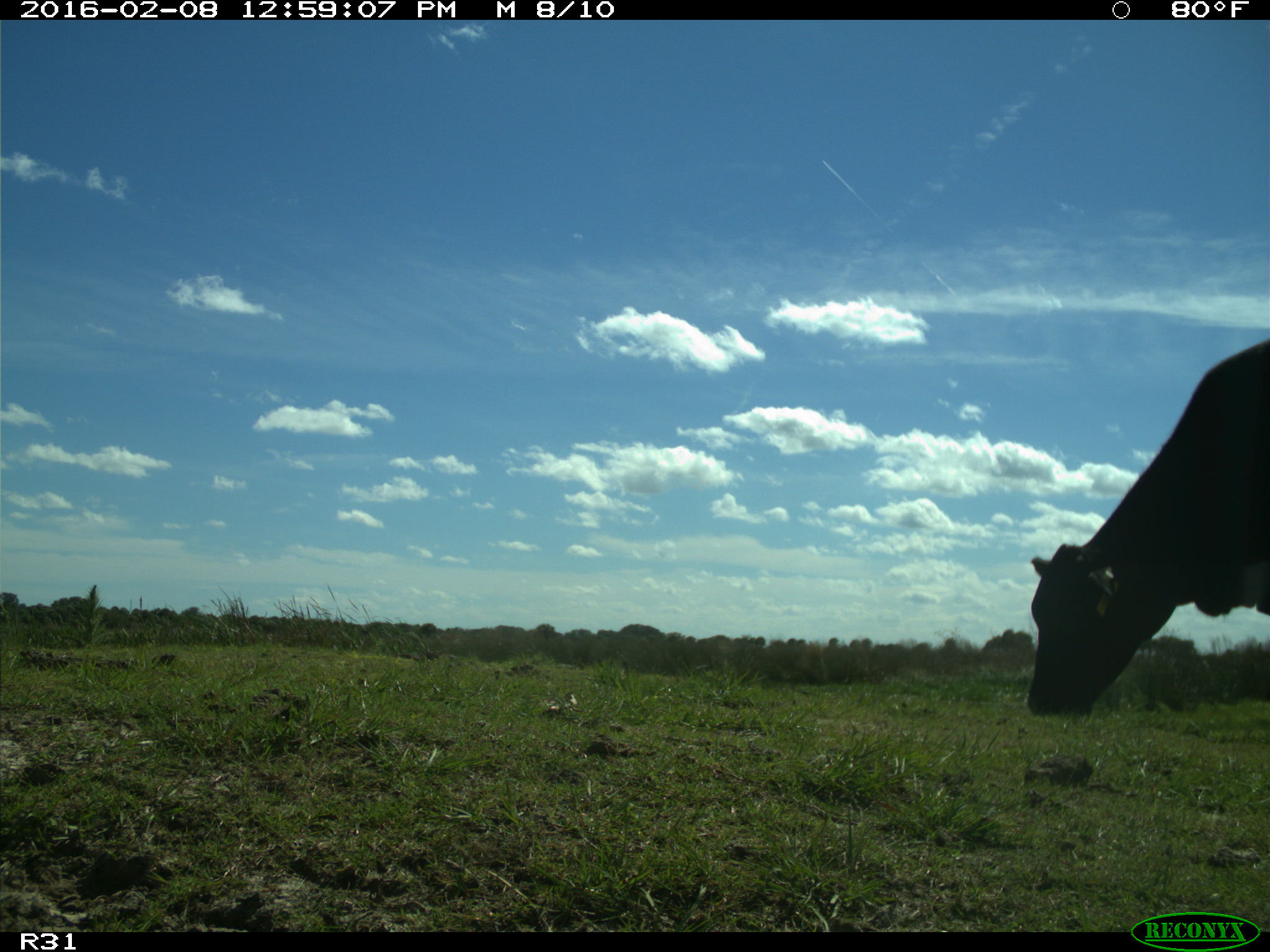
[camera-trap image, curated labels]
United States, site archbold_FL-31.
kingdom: Animalia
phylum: Chordata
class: Mammalia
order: Artiodactyla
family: Bovidae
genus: Bos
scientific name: Bos taurus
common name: domestic cow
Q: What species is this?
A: Bos taurus (domestic cow).